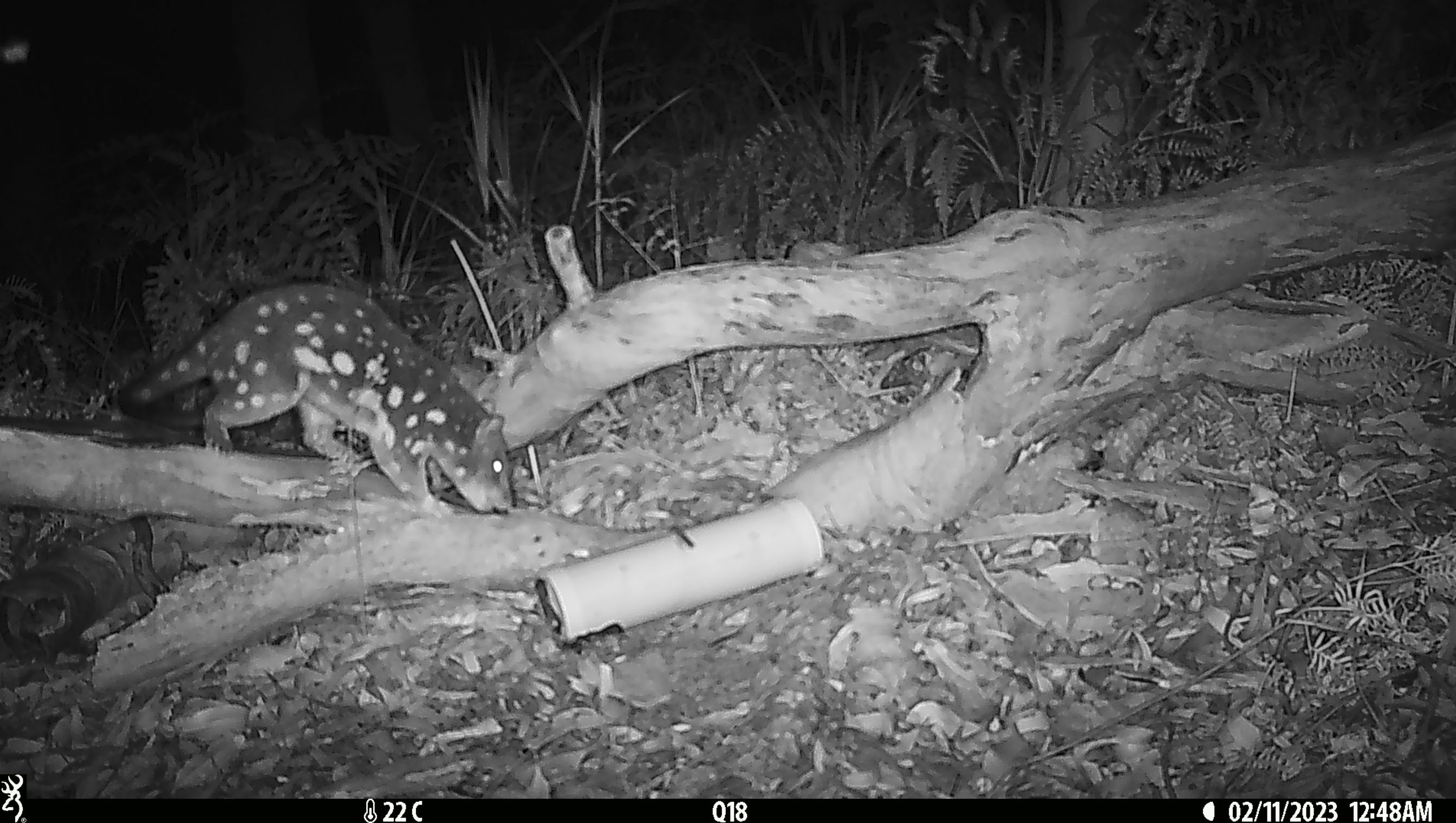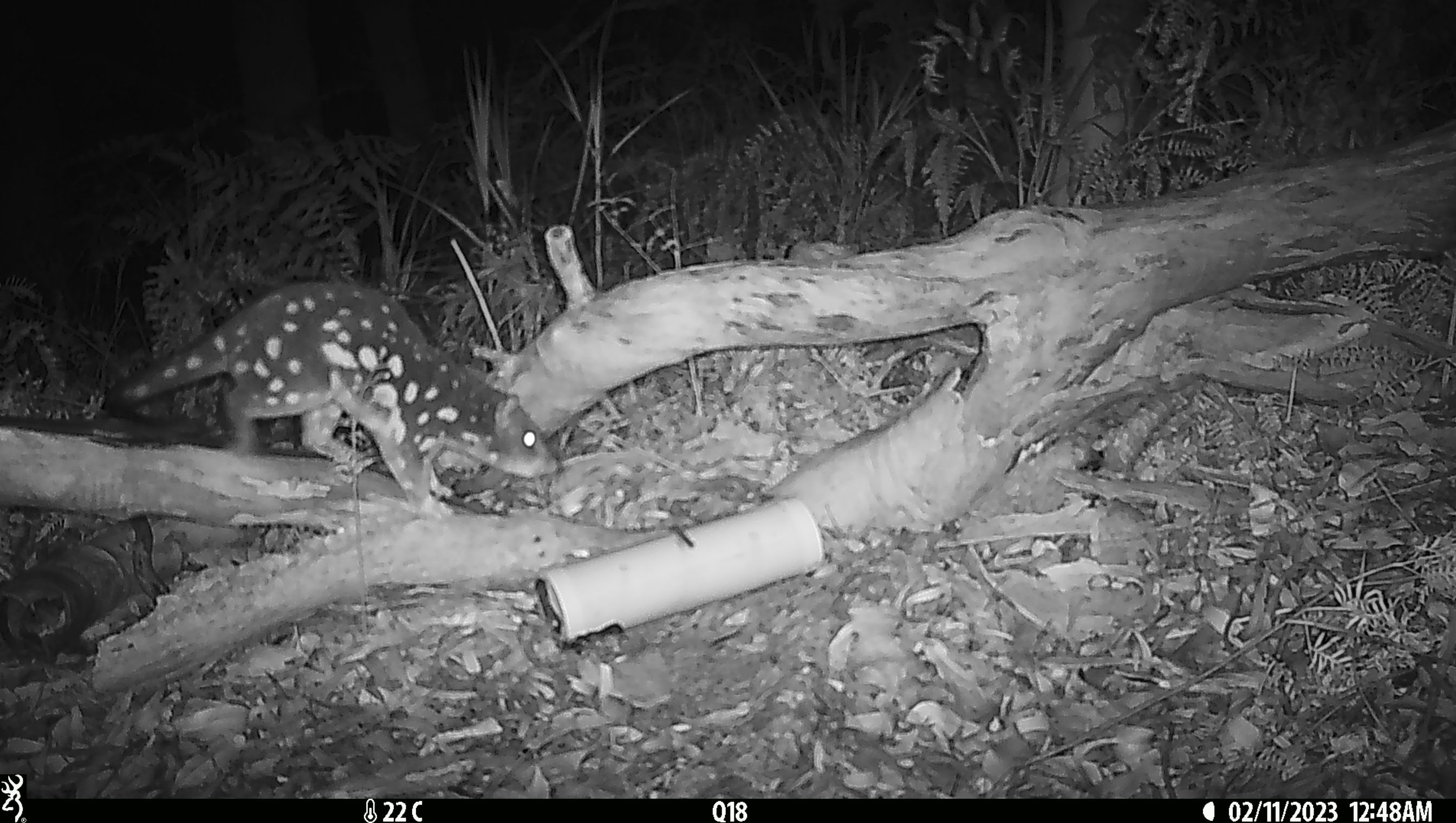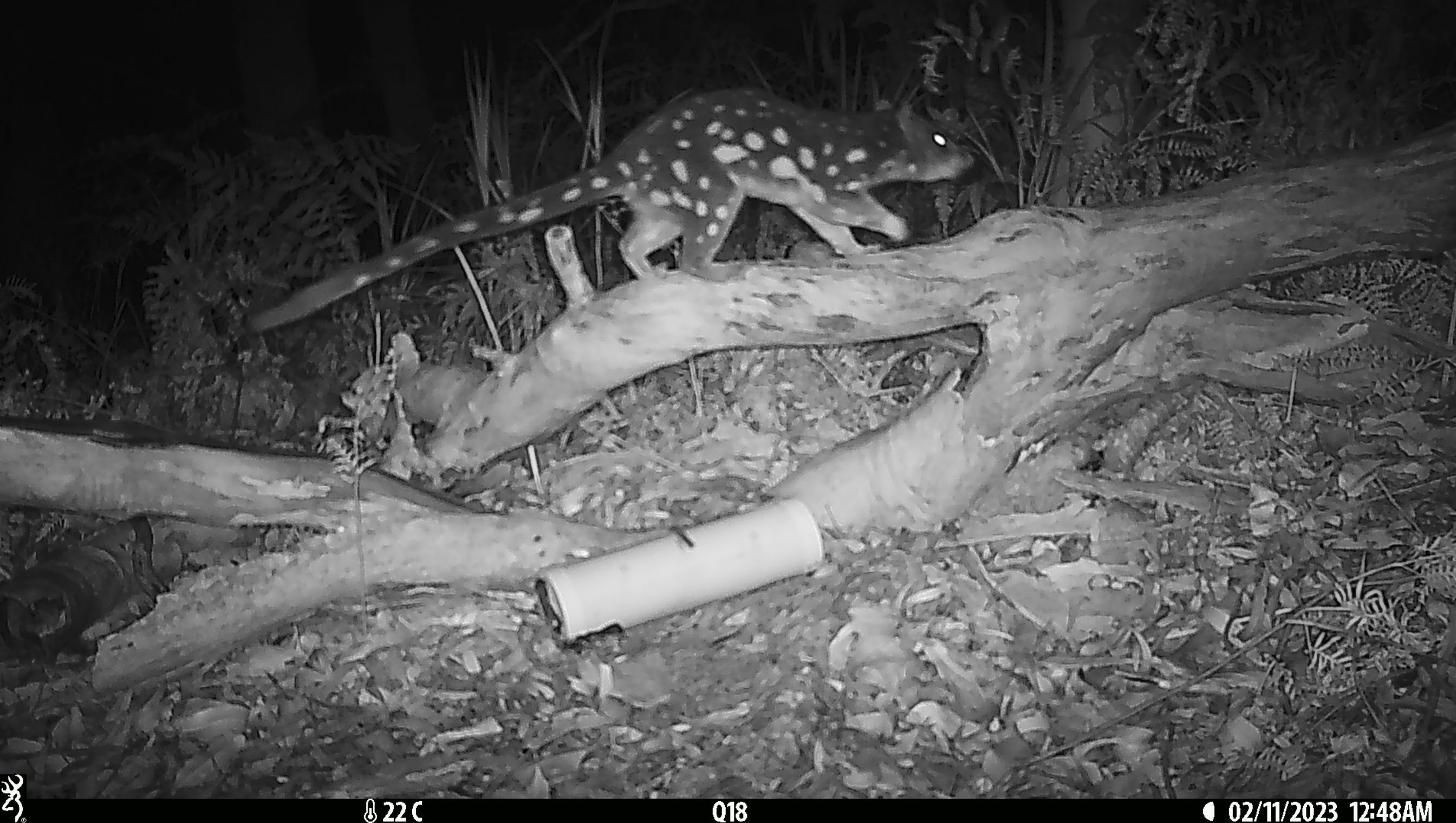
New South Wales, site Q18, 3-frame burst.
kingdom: Animalia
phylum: Chordata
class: Mammalia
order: Dasyuromorphia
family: Dasyuridae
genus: Dasyurus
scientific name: Dasyurus maculatus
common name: spotted-tailed quoll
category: quoll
Quoll (spotted-tailed quoll) (Dasyurus maculatus).